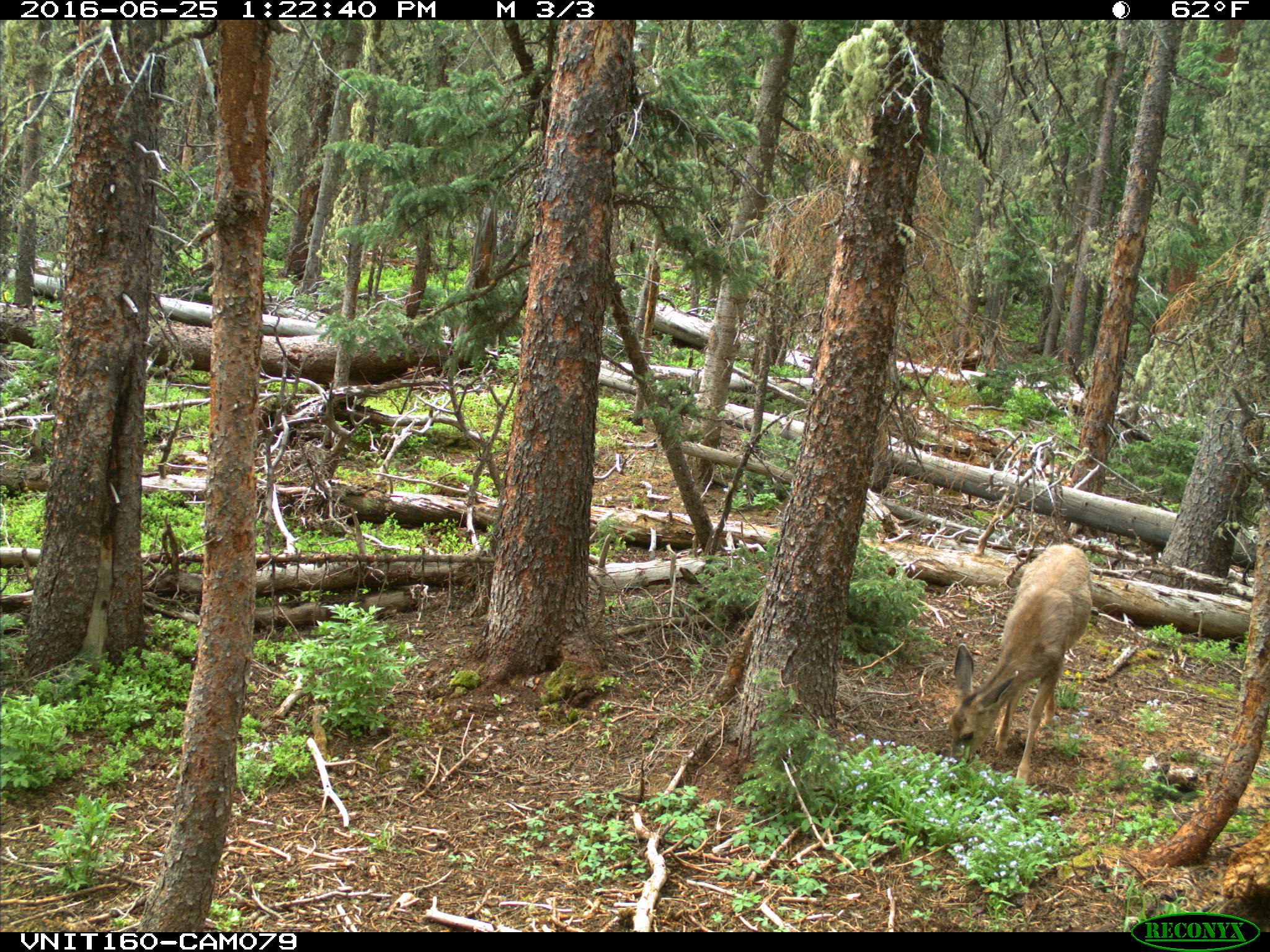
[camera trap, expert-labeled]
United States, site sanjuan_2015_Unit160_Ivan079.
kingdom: Animalia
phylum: Chordata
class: Mammalia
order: Artiodactyla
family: Cervidae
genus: Odocoileus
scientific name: Odocoileus hemionus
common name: mule deer